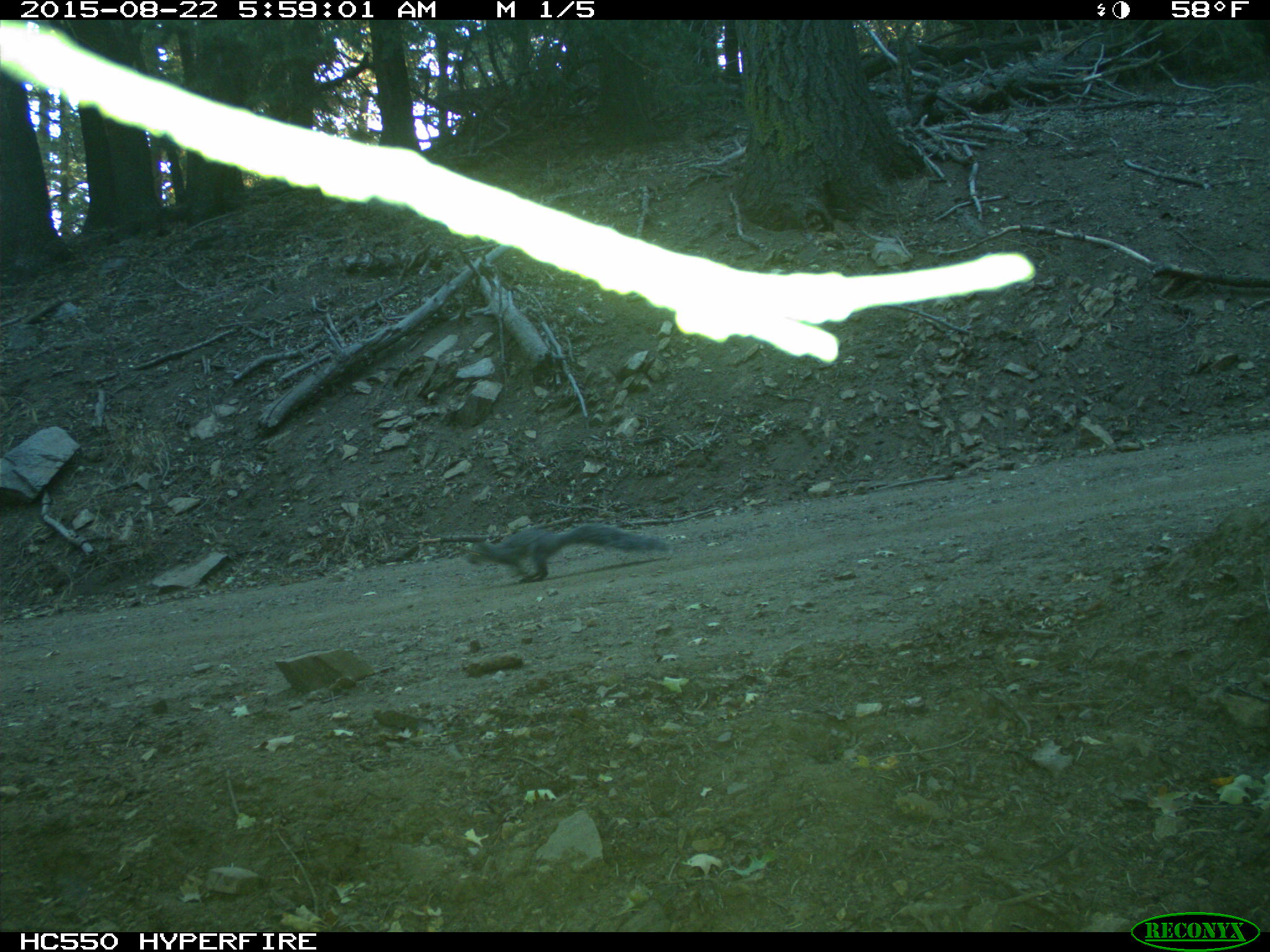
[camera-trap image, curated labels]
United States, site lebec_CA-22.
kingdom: Animalia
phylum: Chordata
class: Mammalia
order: Rodentia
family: Sciuridae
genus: Sciurus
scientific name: Sciurus carolinensis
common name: eastern gray squirrel